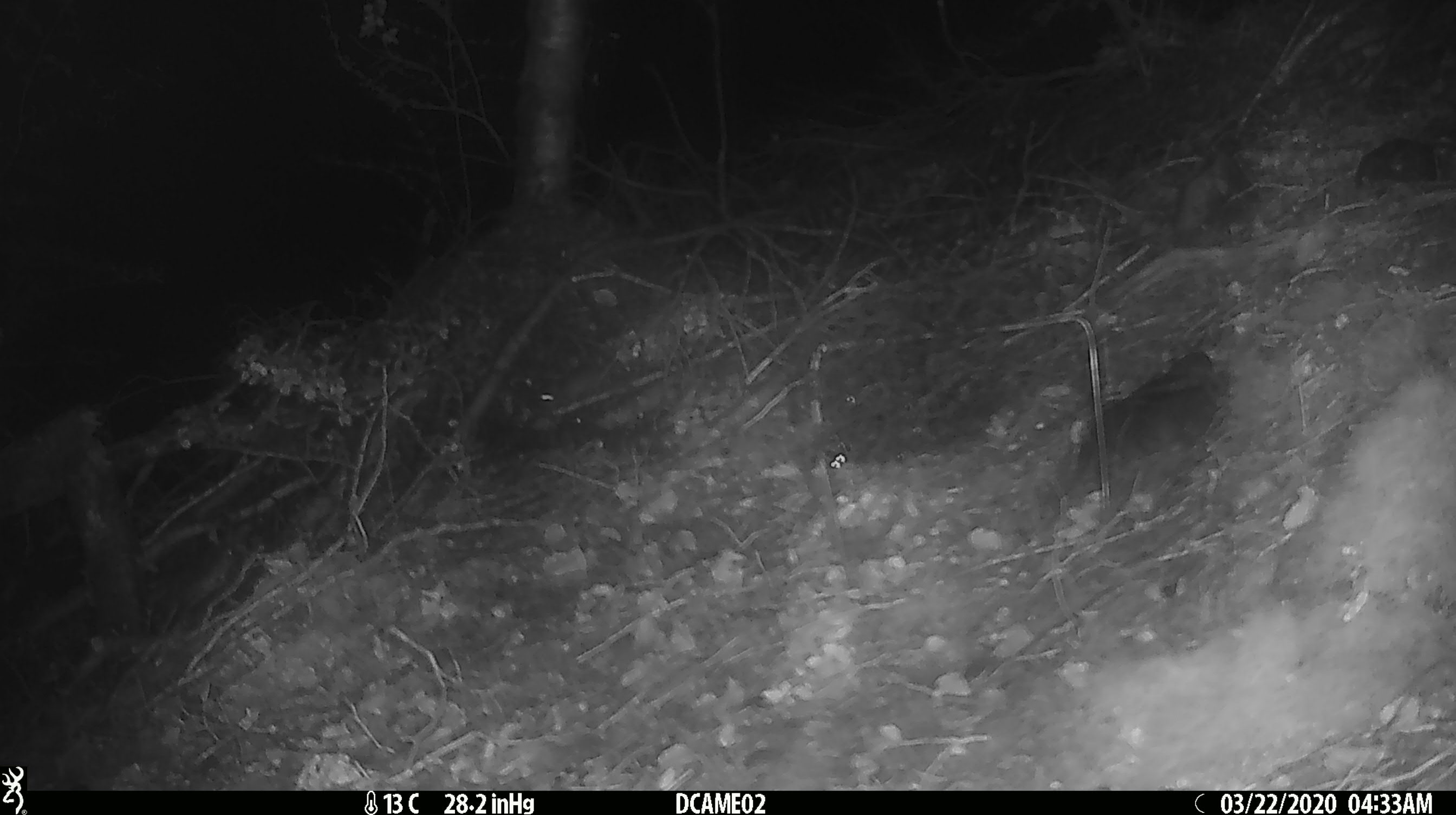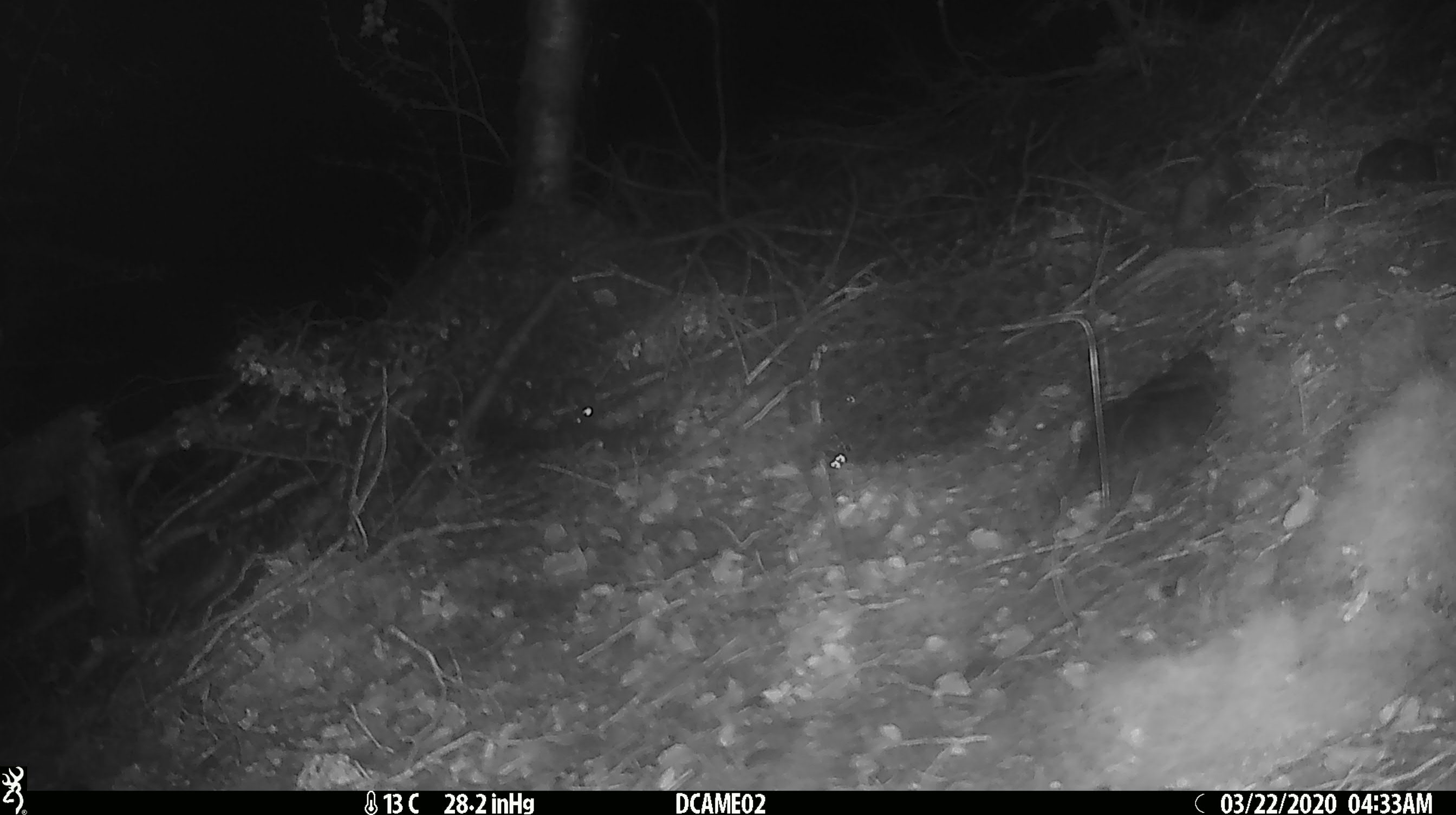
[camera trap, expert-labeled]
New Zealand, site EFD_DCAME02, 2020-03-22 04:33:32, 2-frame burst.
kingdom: Animalia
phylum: Chordata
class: Mammalia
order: Rodentia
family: Muridae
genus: Mus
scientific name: Mus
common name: mouse